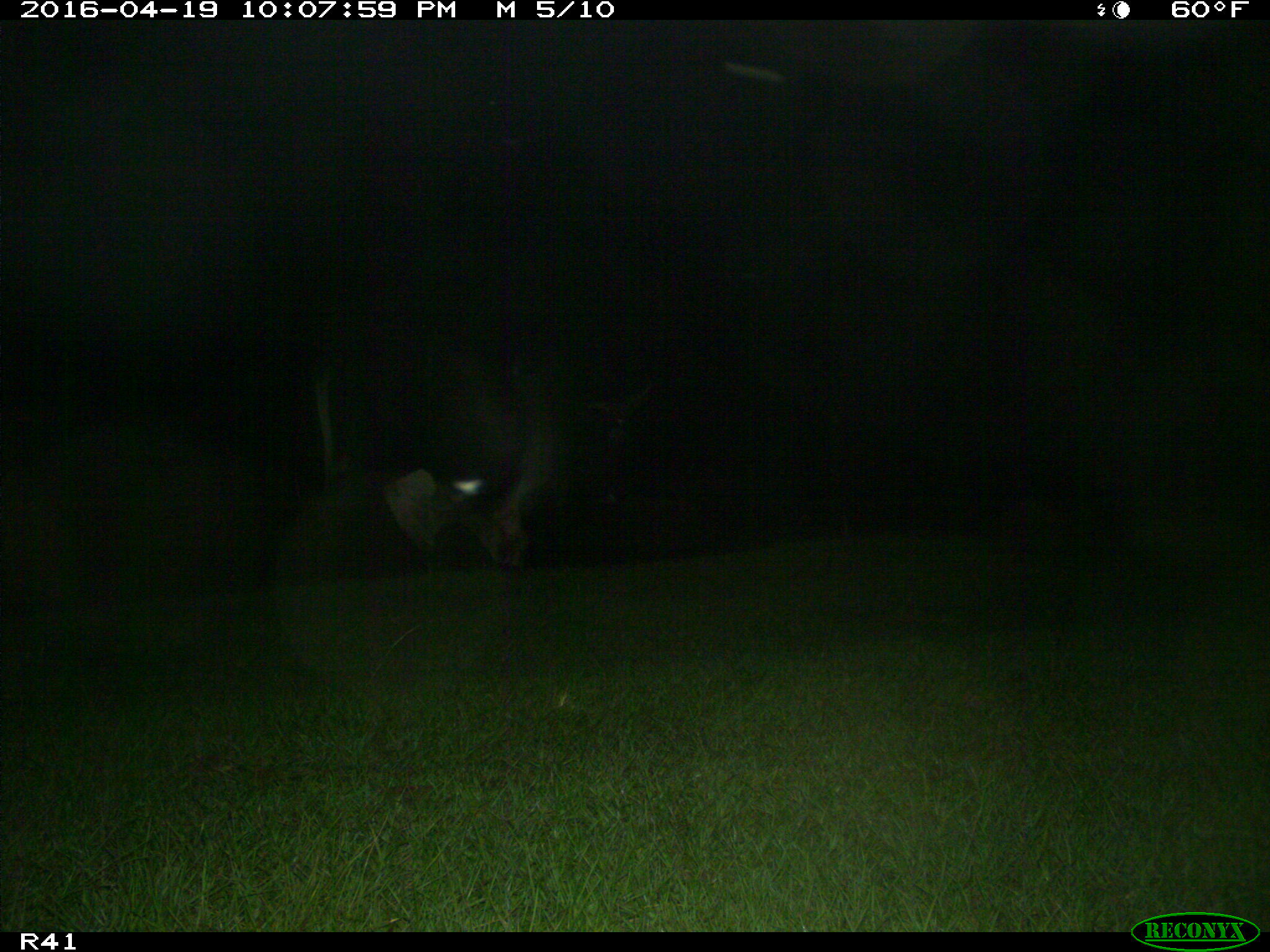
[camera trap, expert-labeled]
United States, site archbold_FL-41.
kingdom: Animalia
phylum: Chordata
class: Mammalia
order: Artiodactyla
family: Bovidae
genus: Bos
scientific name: Bos taurus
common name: domestic cow